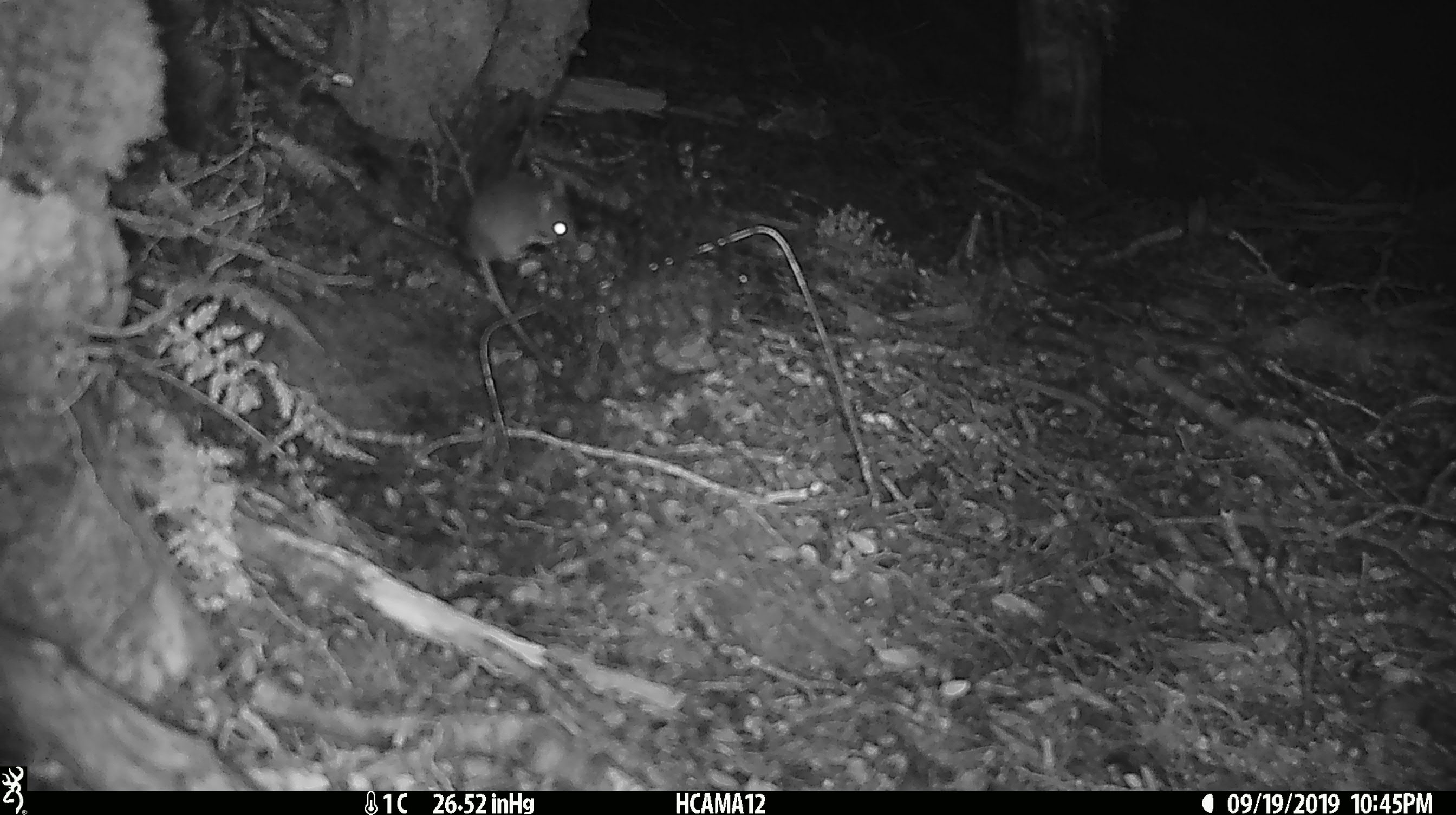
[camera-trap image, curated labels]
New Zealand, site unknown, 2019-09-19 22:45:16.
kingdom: Animalia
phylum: Chordata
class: Mammalia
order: Rodentia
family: Muridae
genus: Mus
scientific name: Mus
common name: mouse